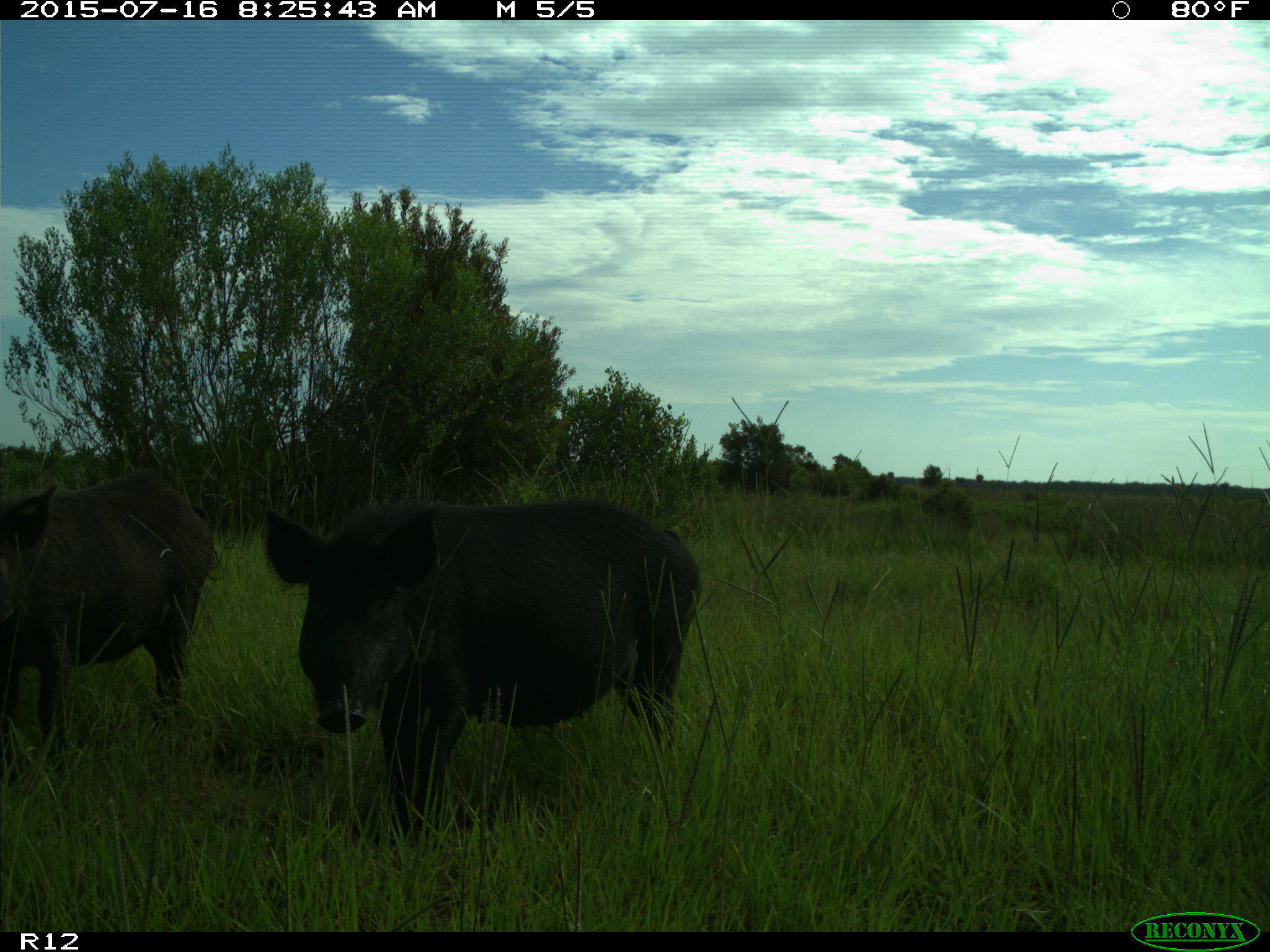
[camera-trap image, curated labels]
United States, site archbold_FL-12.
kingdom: Animalia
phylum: Chordata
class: Mammalia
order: Artiodactyla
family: Suidae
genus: Sus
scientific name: Sus scrofa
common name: wild boar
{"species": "Sus scrofa (wild boar)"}